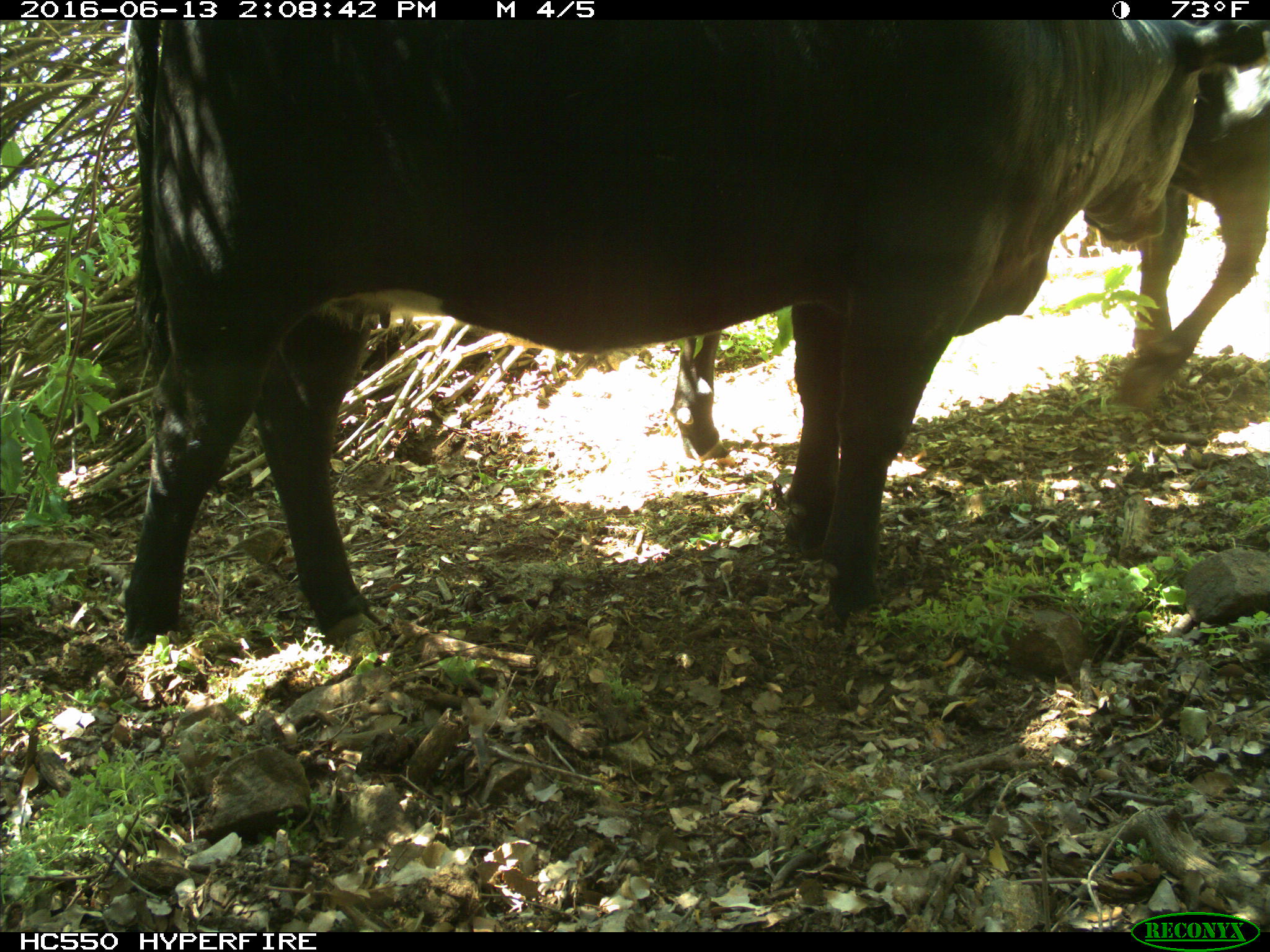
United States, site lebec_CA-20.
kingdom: Animalia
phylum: Chordata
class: Mammalia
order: Artiodactyla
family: Bovidae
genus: Bos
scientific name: Bos taurus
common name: domestic cow